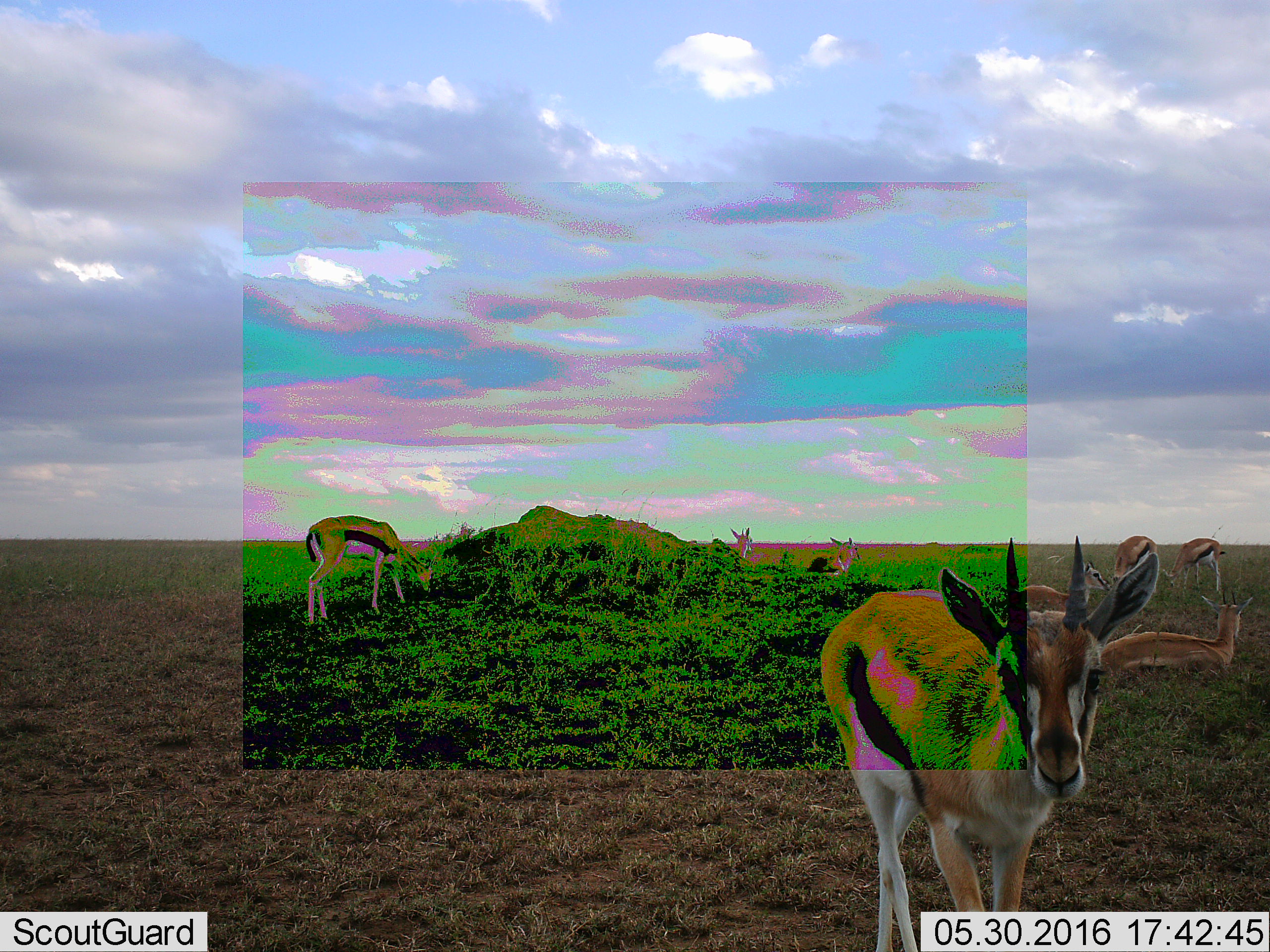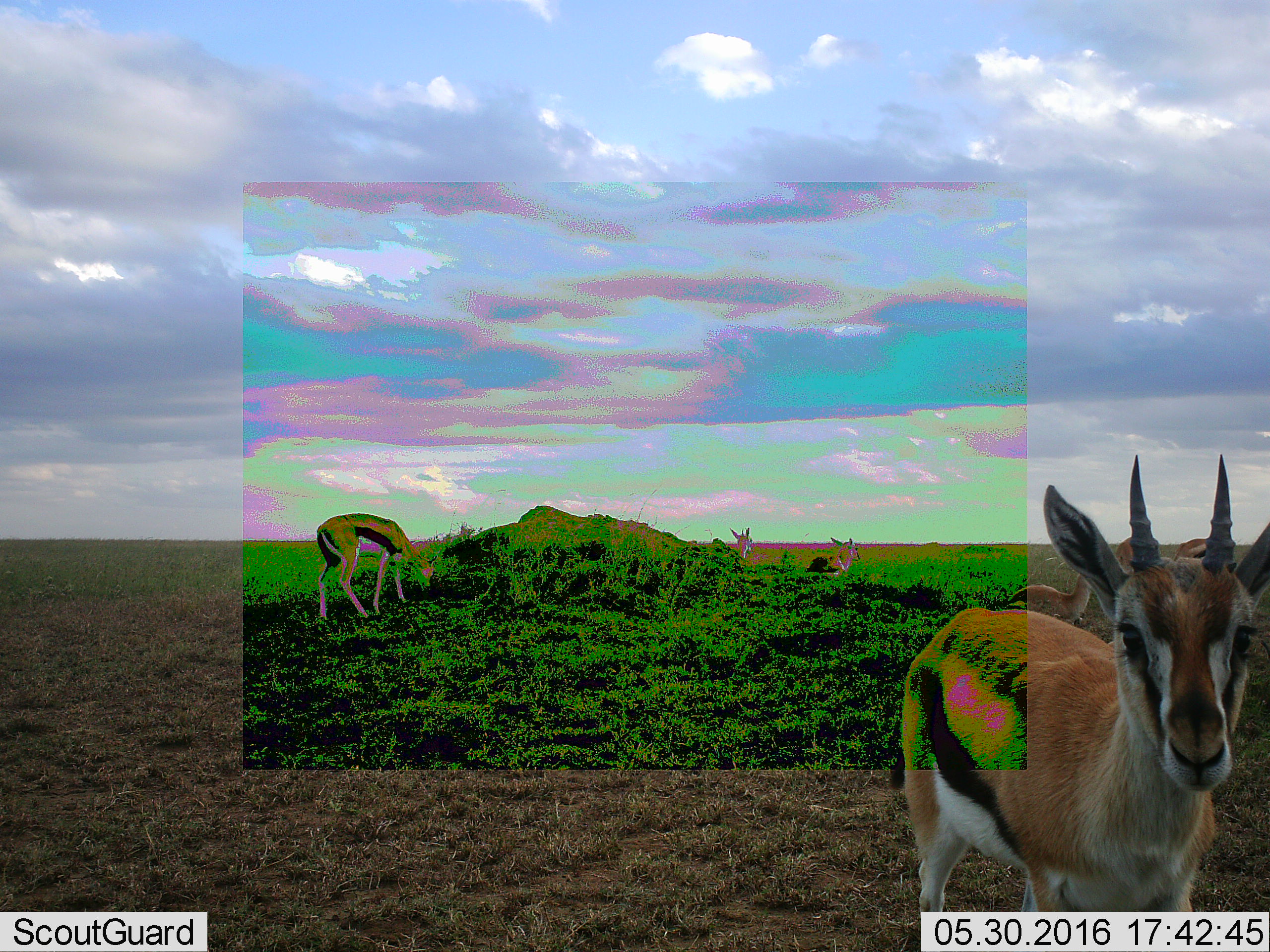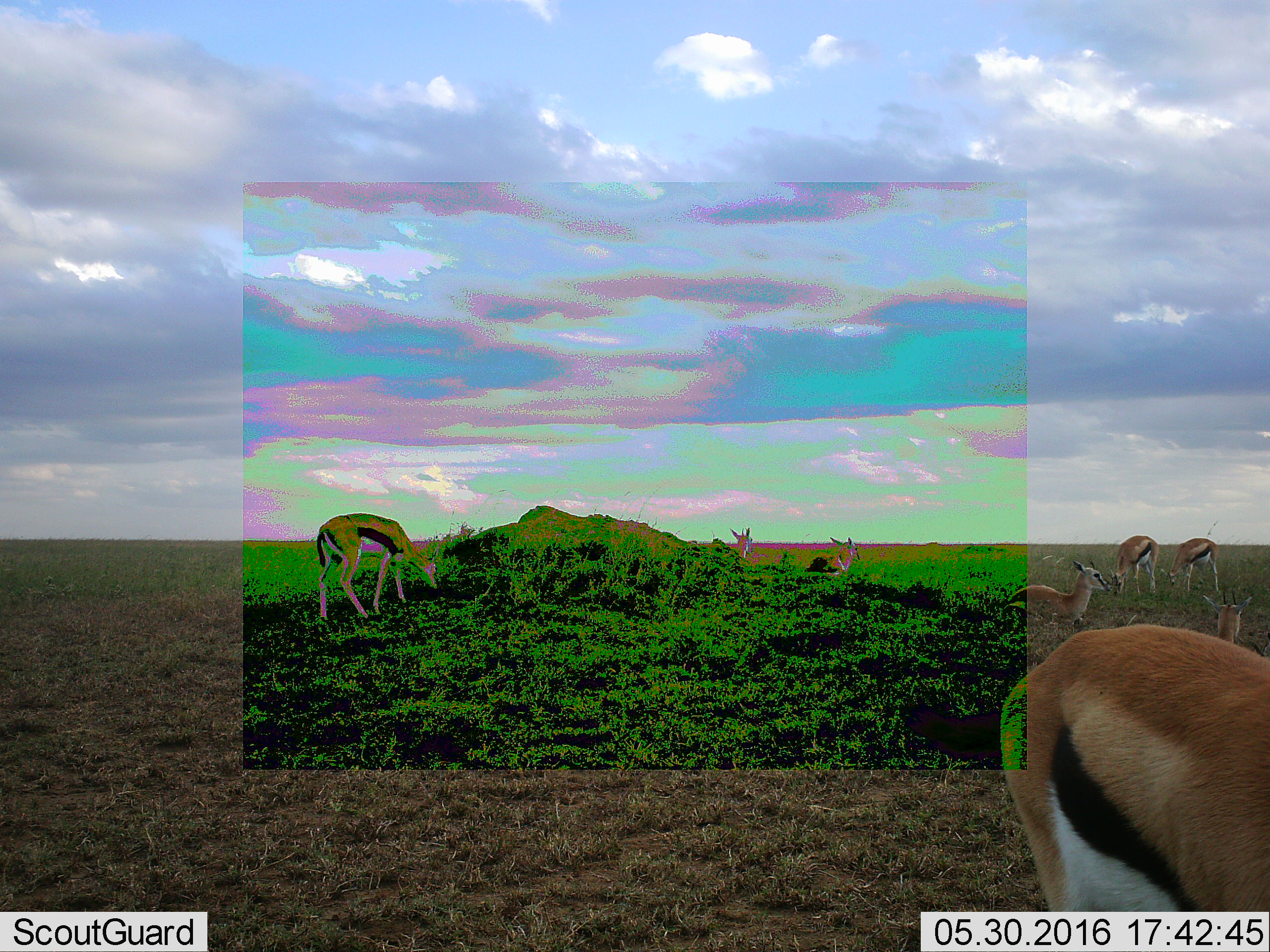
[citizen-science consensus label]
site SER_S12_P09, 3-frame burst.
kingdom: Animalia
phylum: Chordata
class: Mammalia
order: Artiodactyla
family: Bovidae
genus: Eudorcas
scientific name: Eudorcas thomsonii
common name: thomson's gazelle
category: gazellethomsons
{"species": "gazellethomsons (thomson's gazelle) (Eudorcas thomsonii)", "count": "8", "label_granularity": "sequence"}